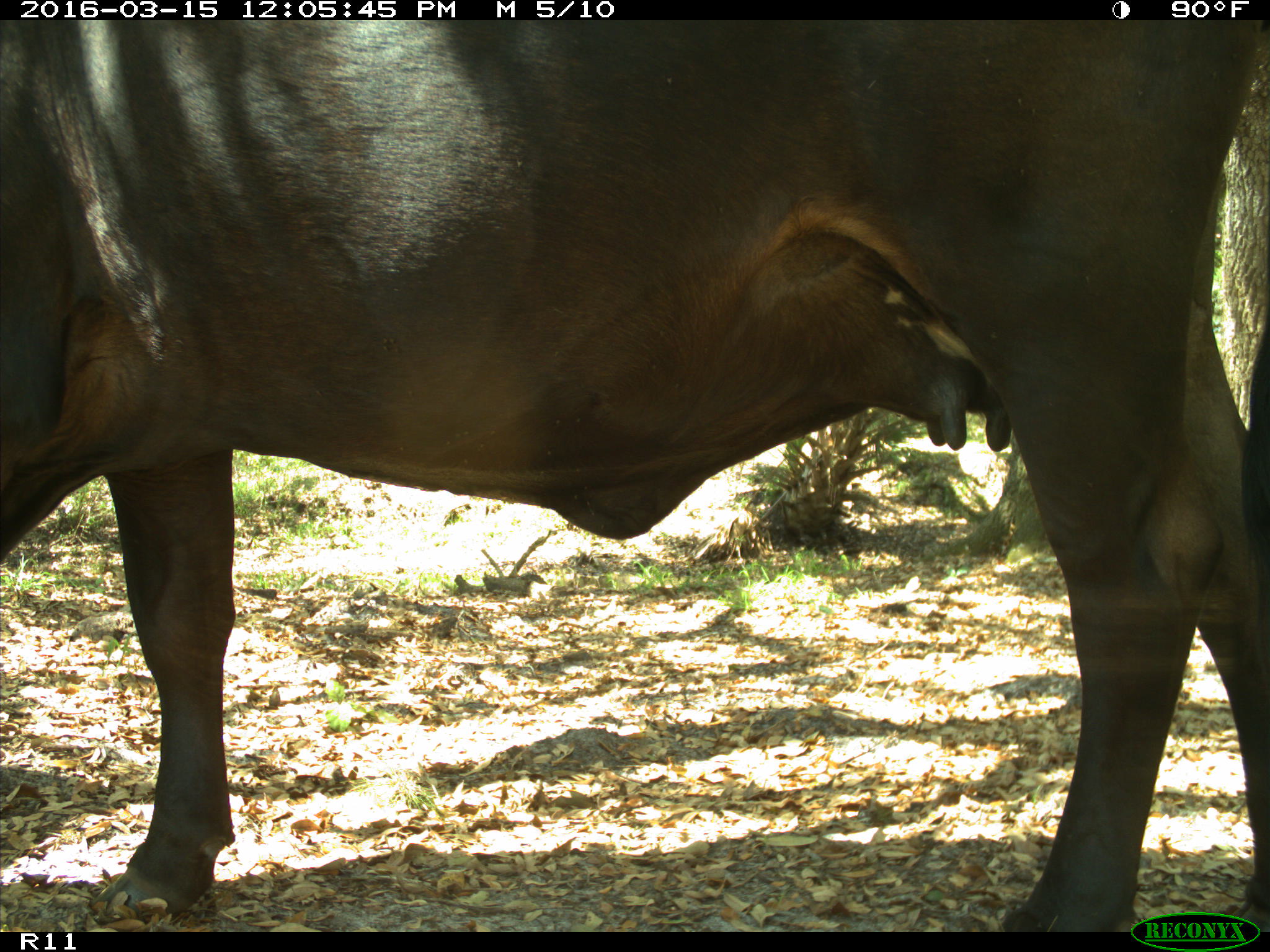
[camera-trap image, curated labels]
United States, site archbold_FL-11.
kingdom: Animalia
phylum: Chordata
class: Mammalia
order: Artiodactyla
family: Bovidae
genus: Bos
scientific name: Bos taurus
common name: domestic cow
Bos taurus (domestic cow).